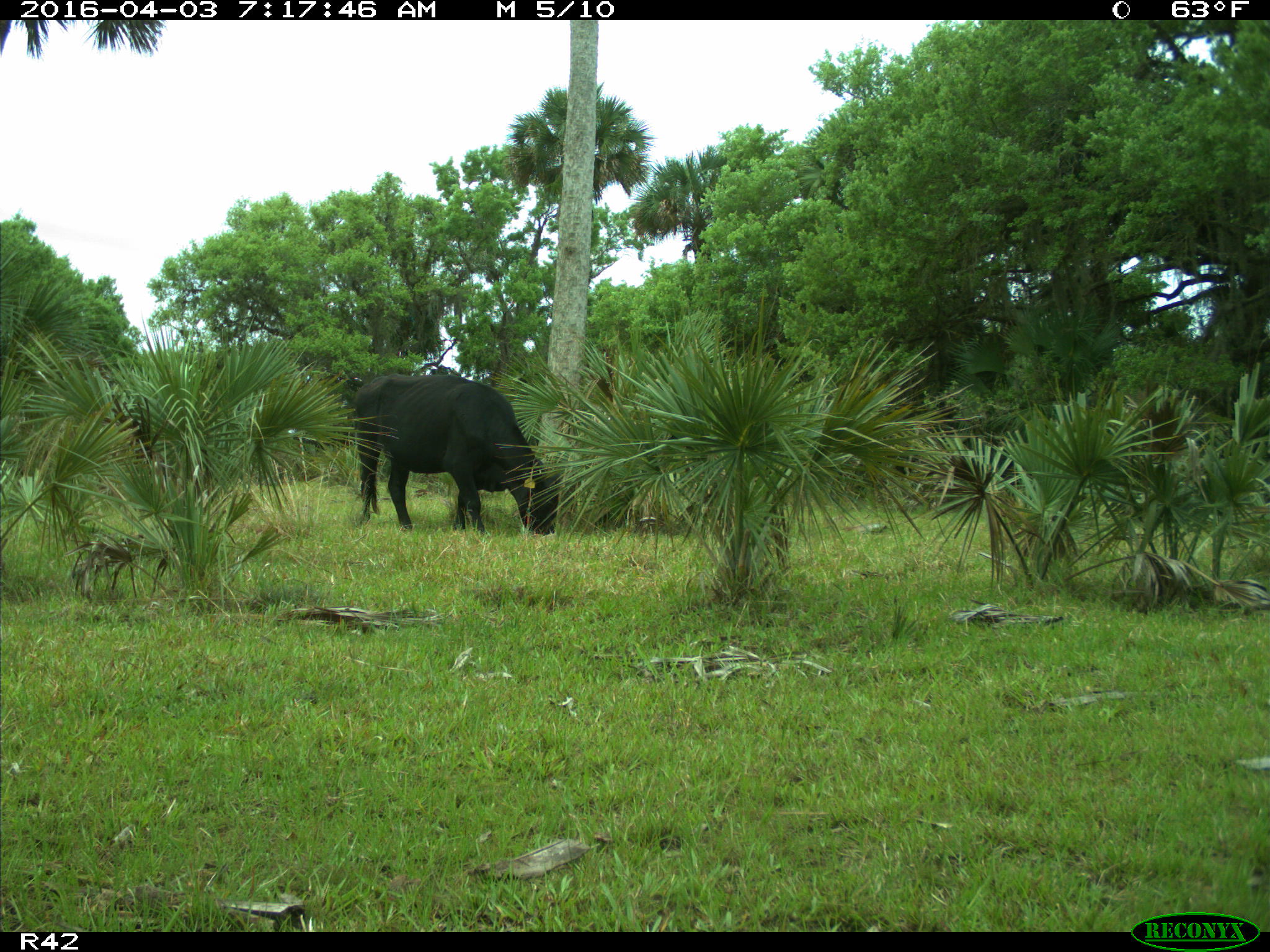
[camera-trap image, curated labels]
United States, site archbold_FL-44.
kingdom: Animalia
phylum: Chordata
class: Mammalia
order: Artiodactyla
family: Bovidae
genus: Bos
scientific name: Bos taurus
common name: domestic cow